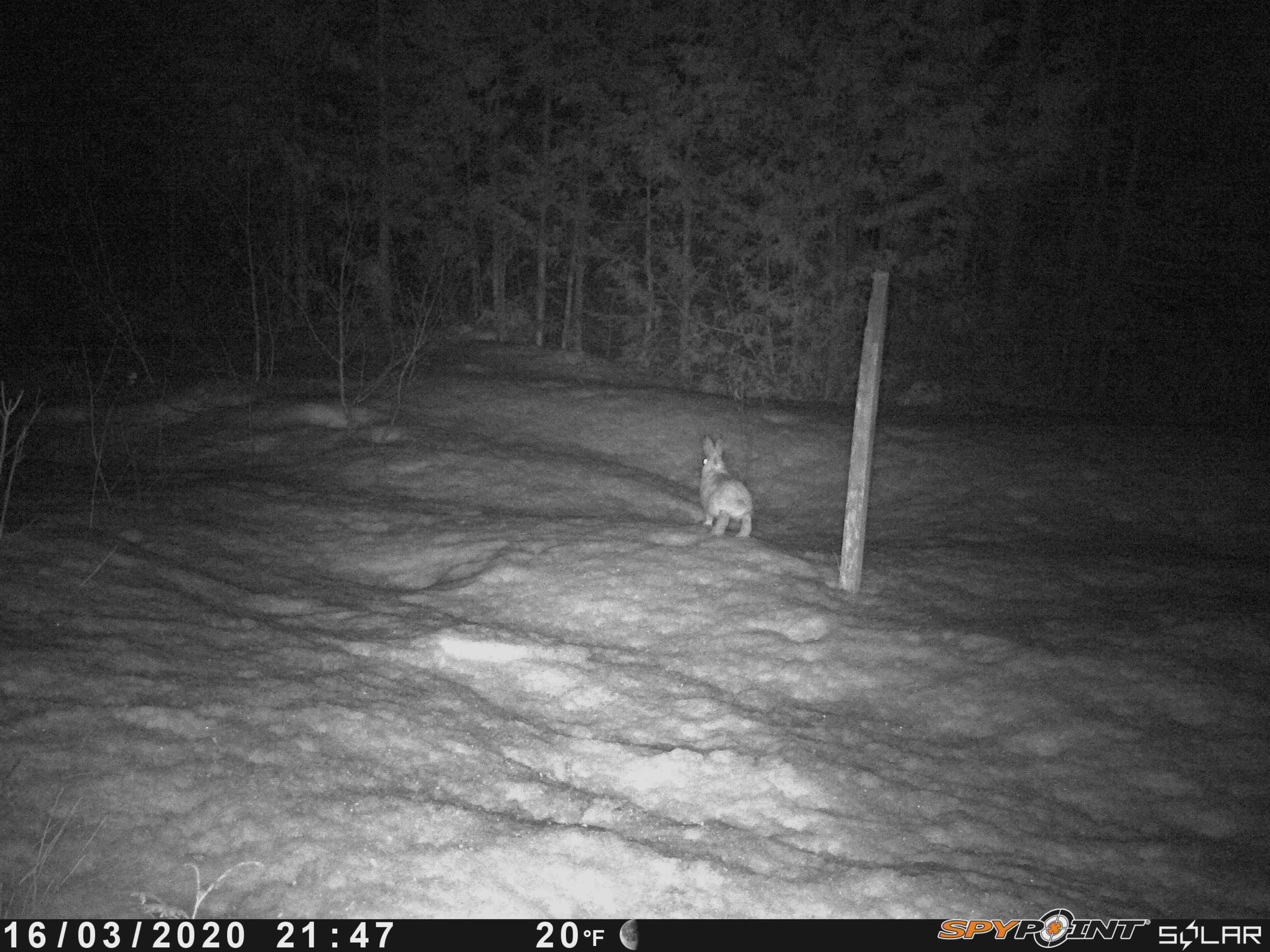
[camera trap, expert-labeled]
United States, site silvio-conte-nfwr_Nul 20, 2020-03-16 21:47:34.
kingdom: Animalia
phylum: Chordata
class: Mammalia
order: Lagomorpha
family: Leporidae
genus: Lepus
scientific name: Lepus americanus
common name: snowshoe hare